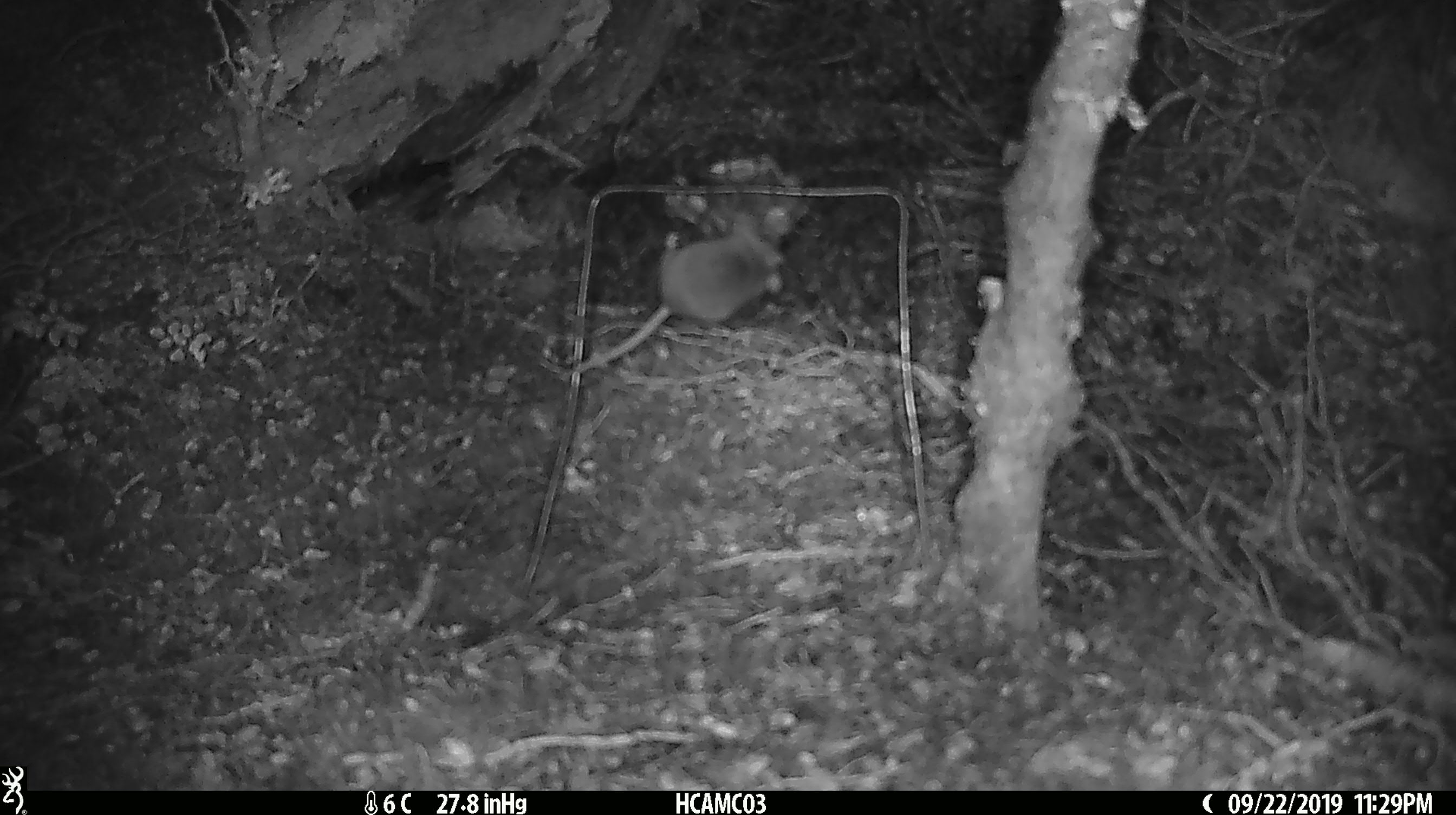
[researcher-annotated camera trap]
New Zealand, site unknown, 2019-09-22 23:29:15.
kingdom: Animalia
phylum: Chordata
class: Mammalia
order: Rodentia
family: Muridae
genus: Mus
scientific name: Mus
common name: mouse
Mouse (Mus).